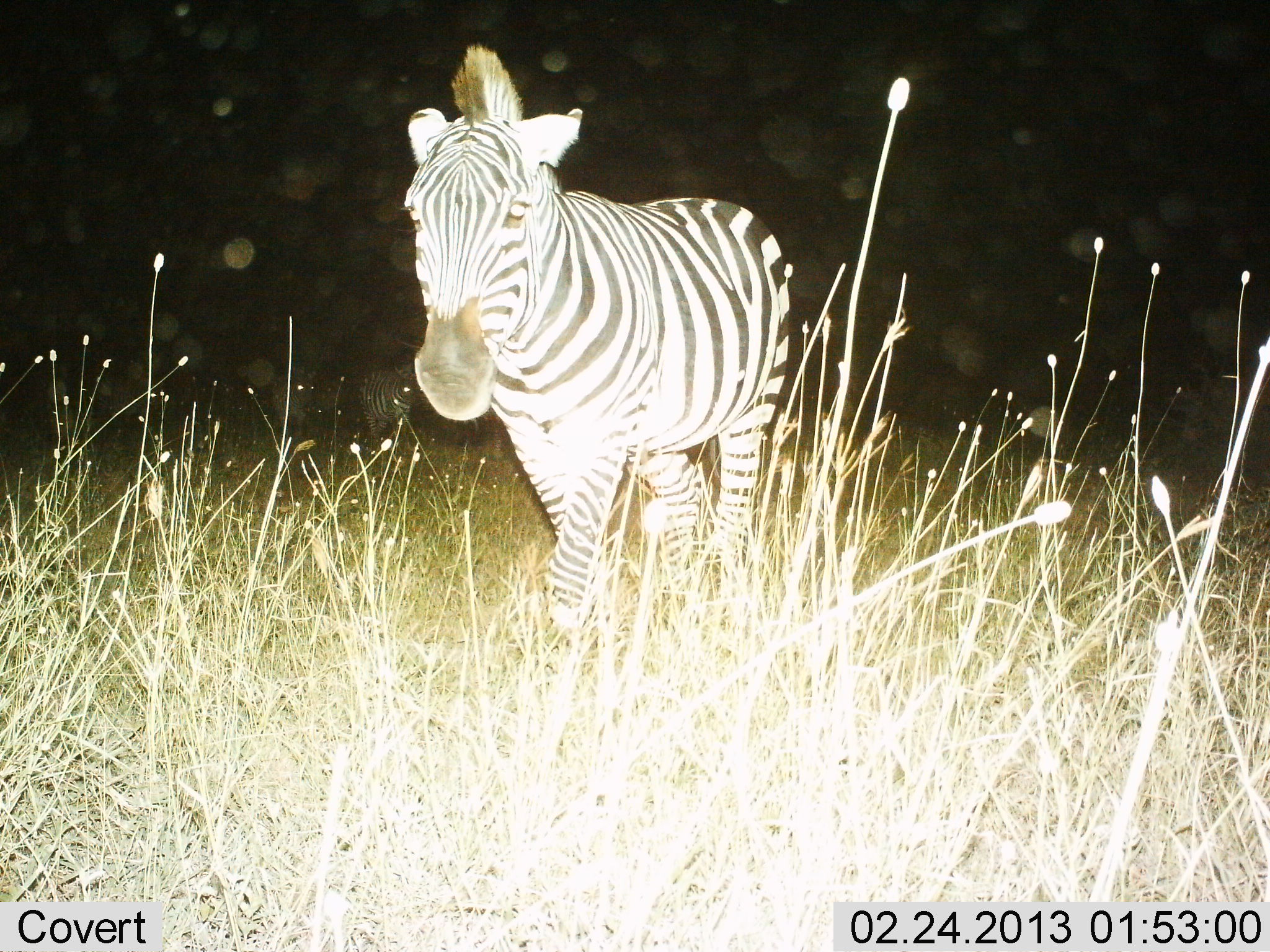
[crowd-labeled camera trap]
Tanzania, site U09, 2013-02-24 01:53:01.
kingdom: Animalia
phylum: Chordata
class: Mammalia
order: Perissodactyla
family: Equidae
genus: Equus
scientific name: Equus quagga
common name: plains zebra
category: zebra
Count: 1.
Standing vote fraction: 33%.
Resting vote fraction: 0%.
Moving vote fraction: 71%.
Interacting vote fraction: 0%.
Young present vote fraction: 0%.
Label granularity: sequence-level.